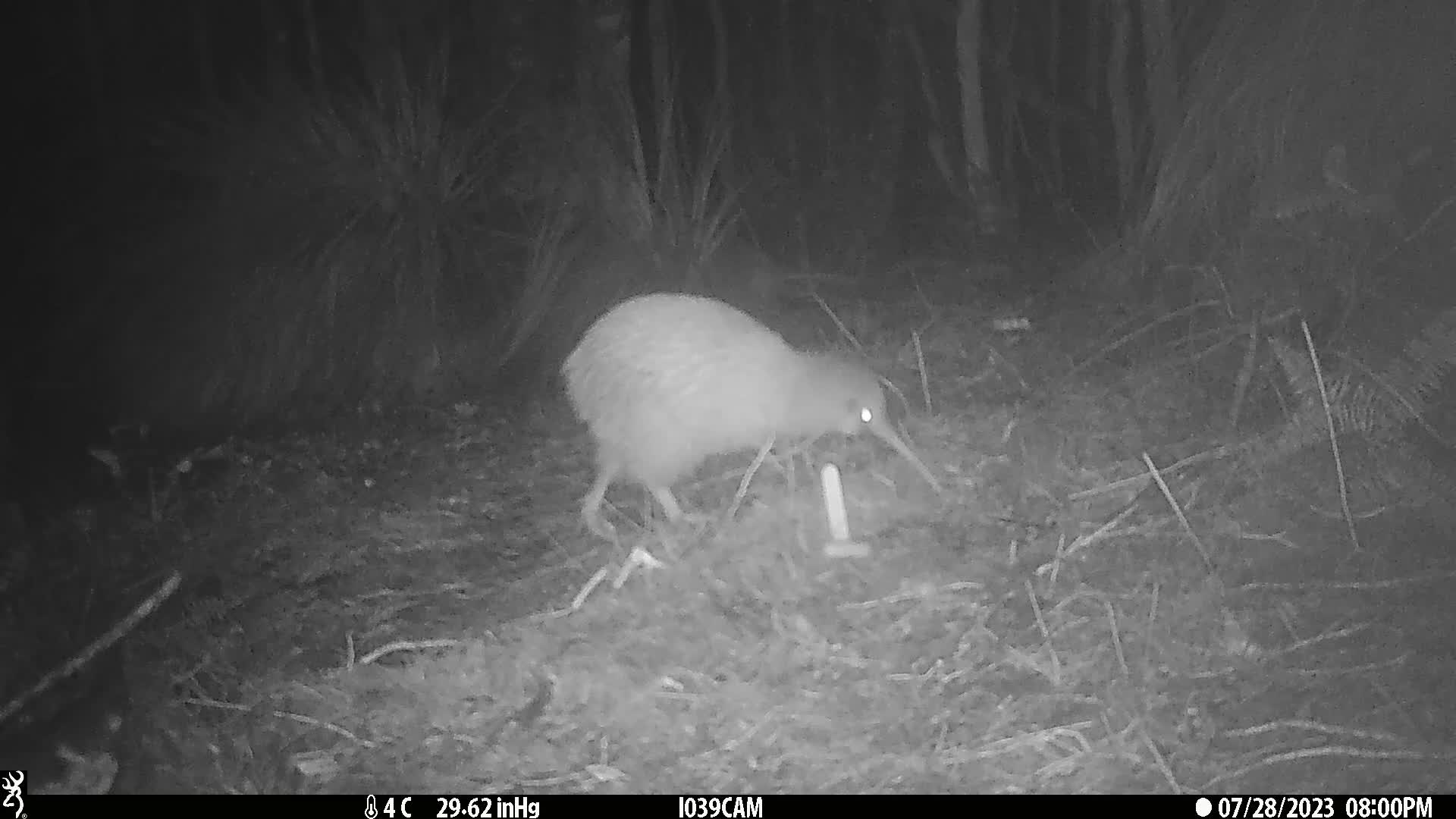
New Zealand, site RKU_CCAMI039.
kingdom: Animalia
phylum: Chordata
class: Aves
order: Apterygiformes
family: Apterygidae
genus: Apteryx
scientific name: Apteryx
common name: kiwi